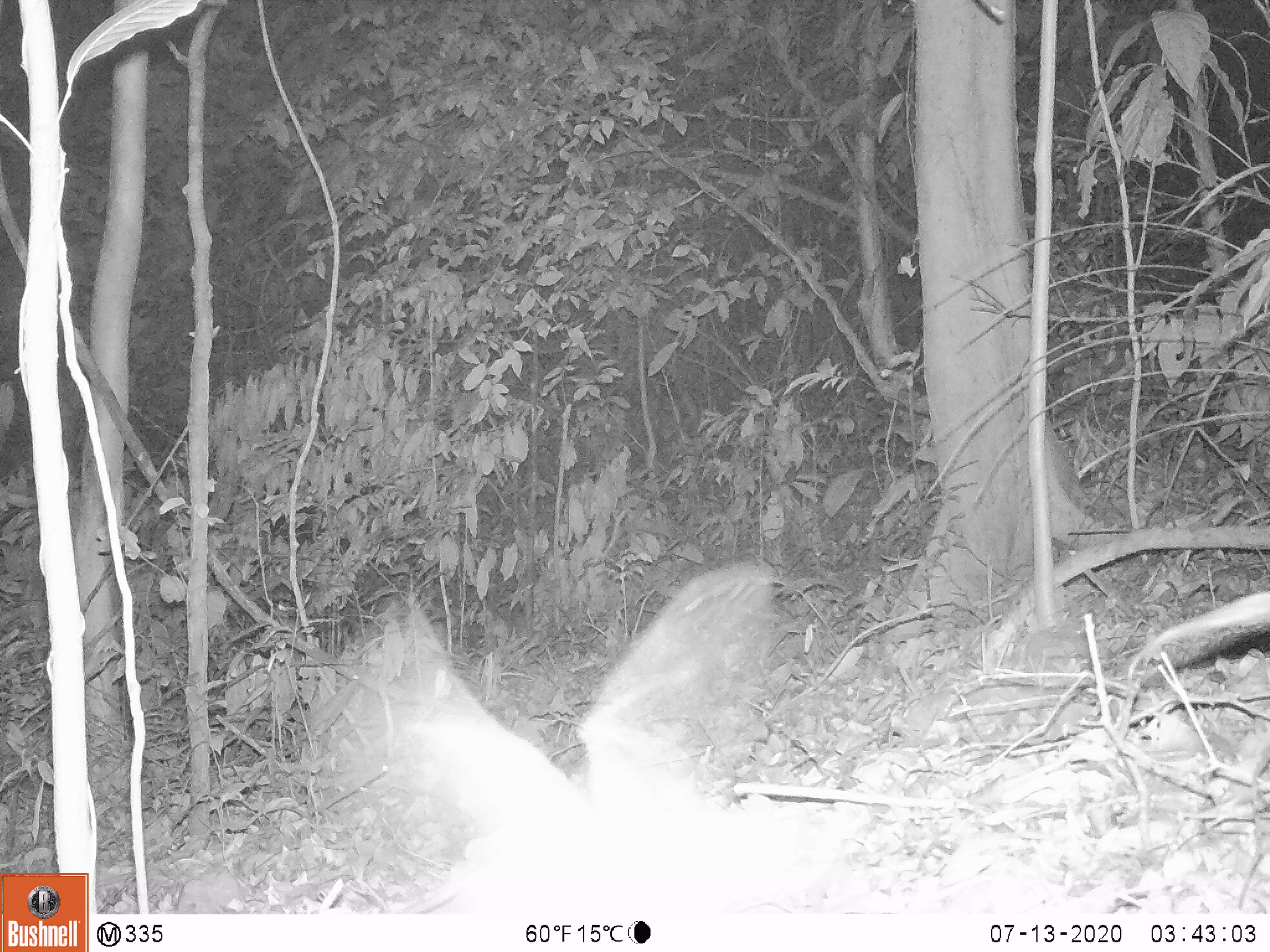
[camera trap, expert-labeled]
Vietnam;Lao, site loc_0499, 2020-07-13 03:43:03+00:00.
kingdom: Animalia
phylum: Chordata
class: Aves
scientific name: Aves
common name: bird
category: unidentified bird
Unidentified bird (bird) (Aves). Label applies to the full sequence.